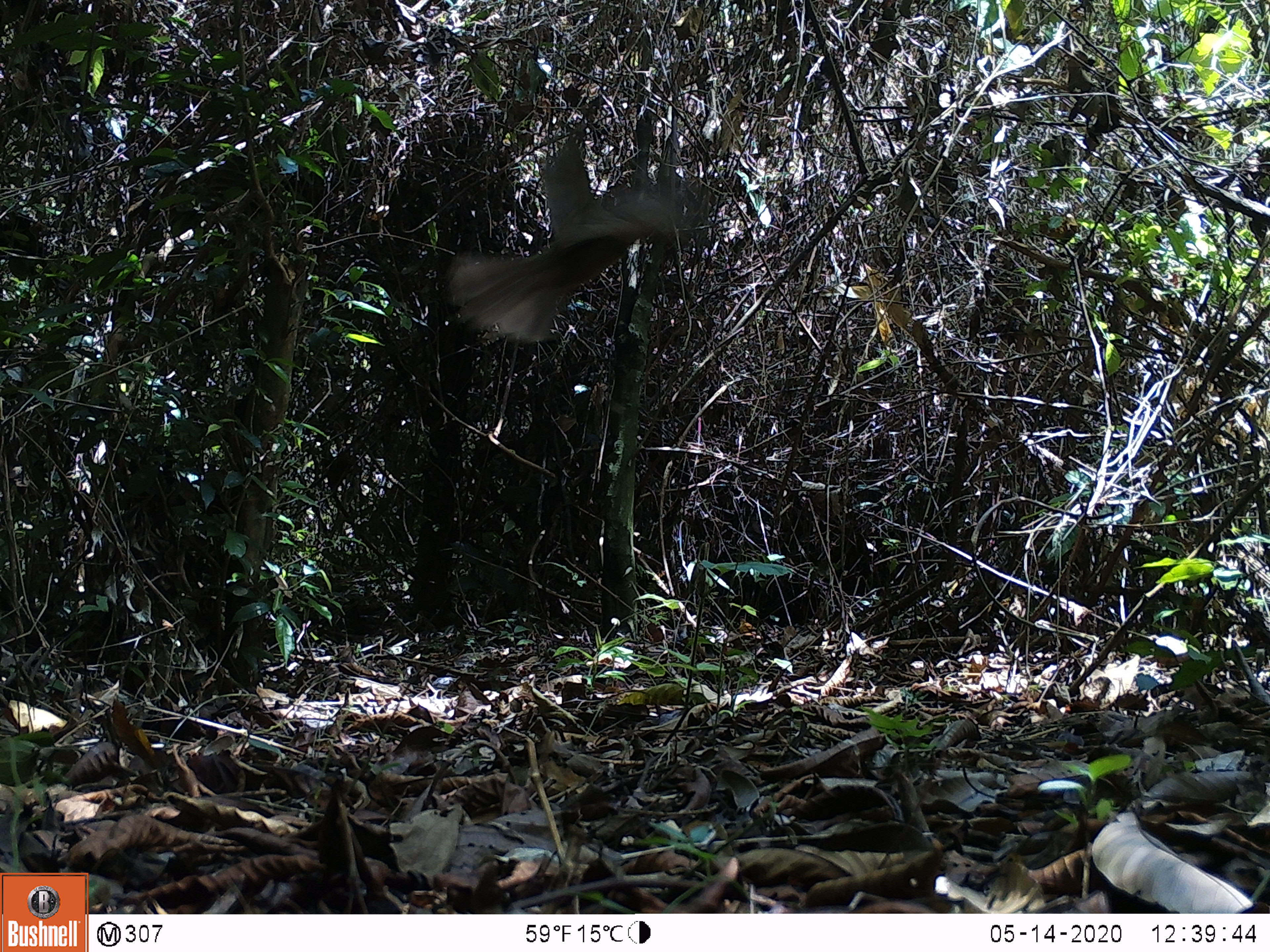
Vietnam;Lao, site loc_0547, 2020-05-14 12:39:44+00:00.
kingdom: Animalia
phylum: Chordata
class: Aves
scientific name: Aves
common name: bird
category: unidentified bird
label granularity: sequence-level